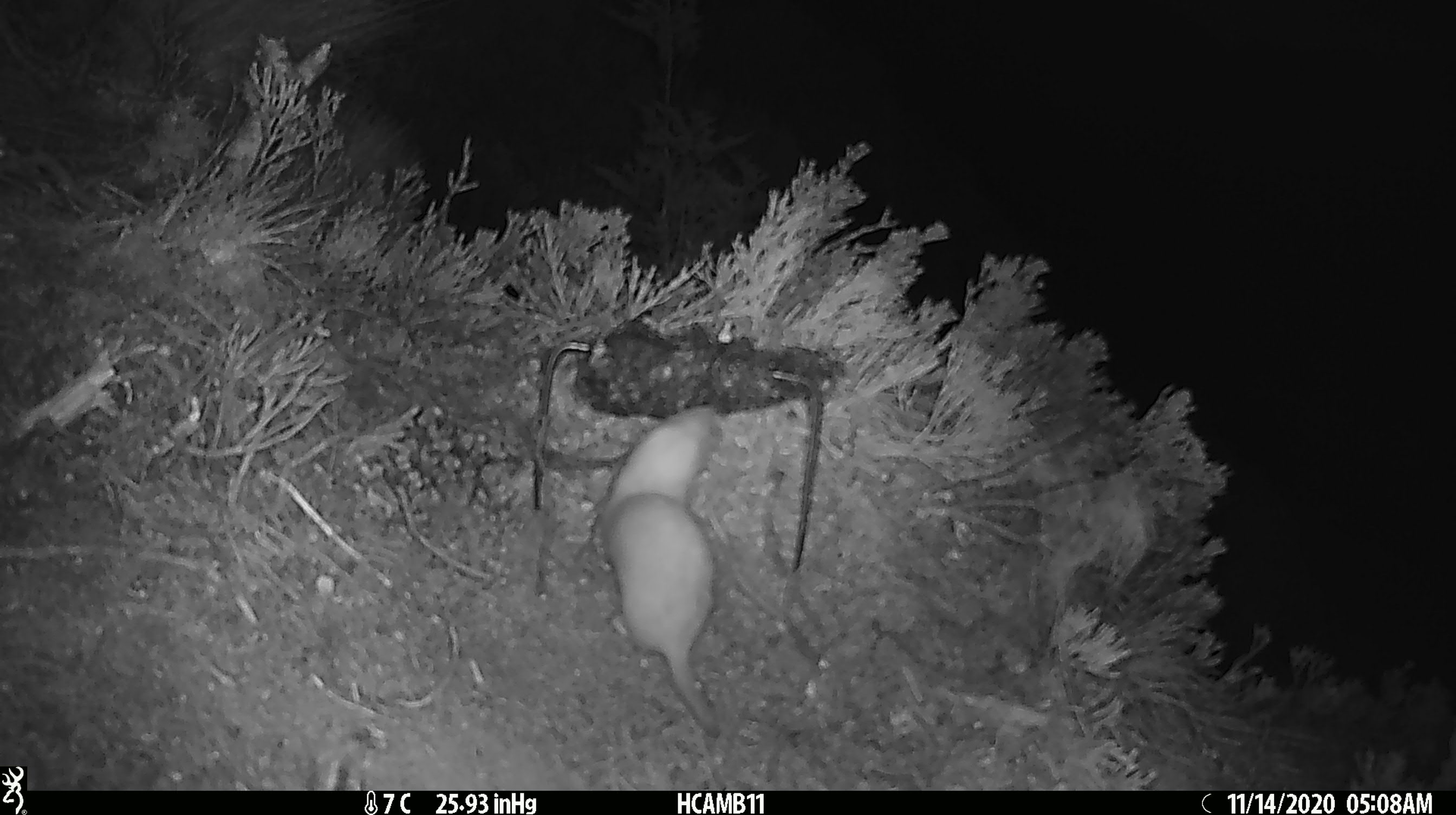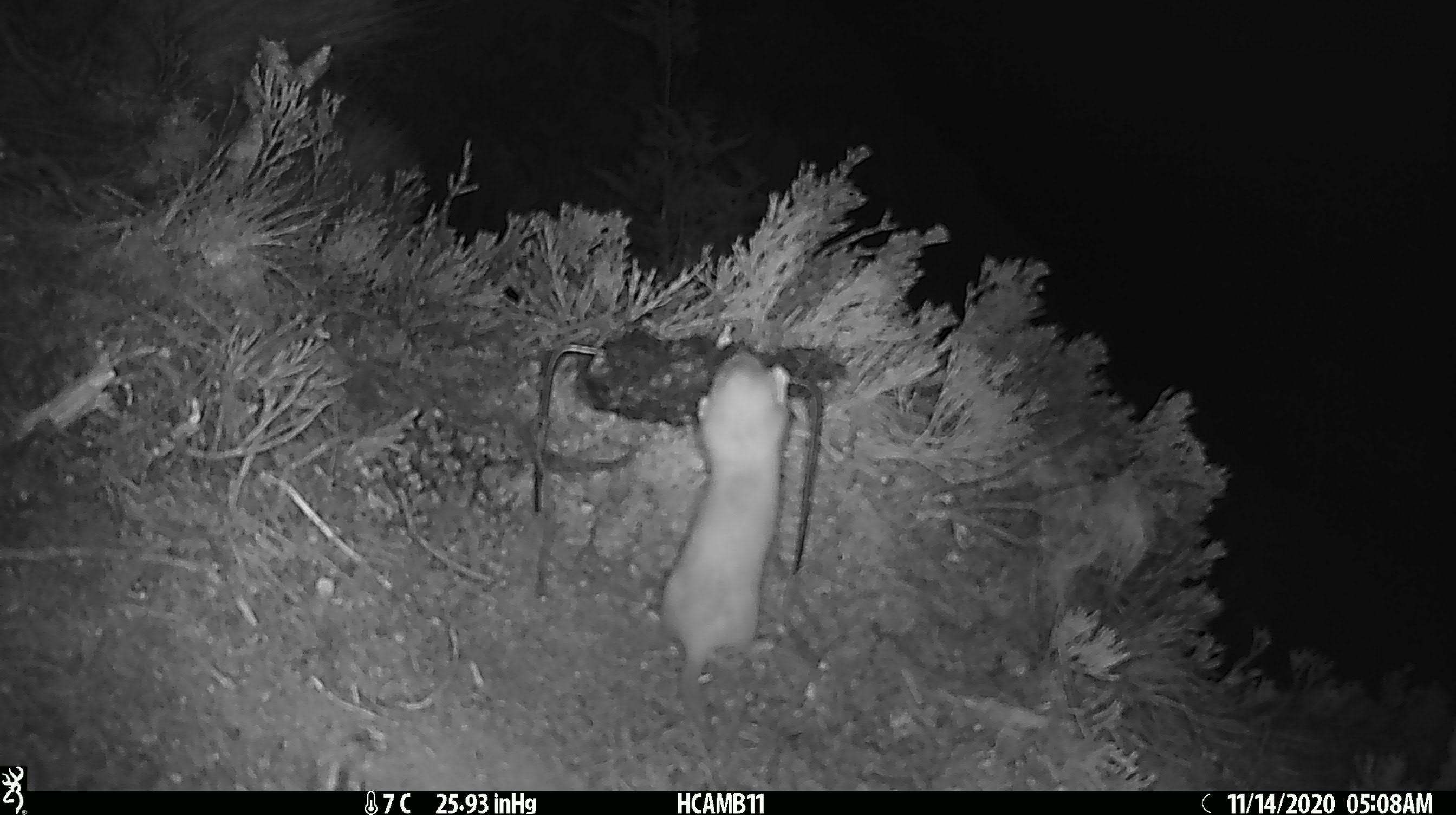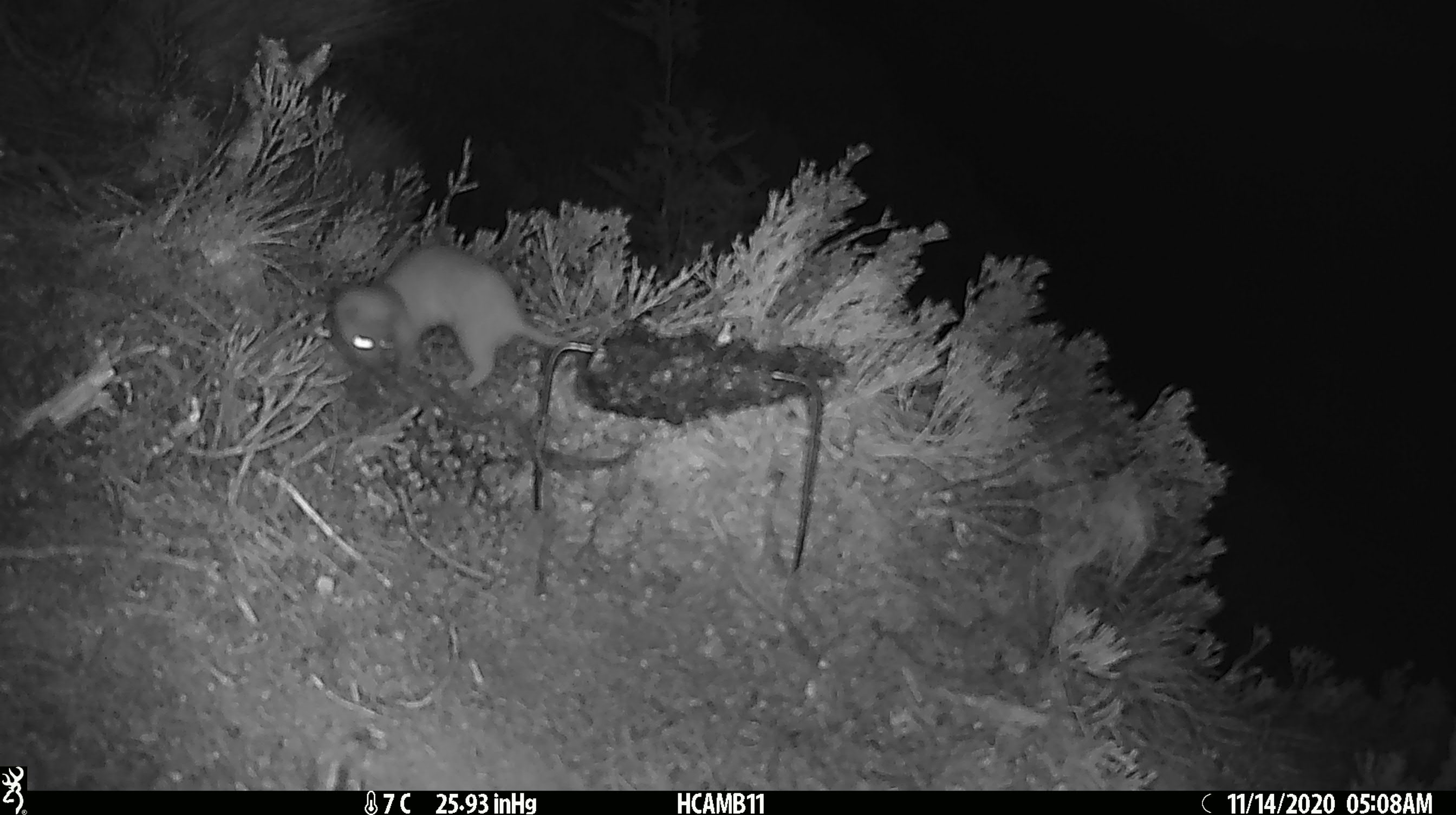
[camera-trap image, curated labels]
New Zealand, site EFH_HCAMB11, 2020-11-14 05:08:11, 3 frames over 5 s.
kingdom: Animalia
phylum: Chordata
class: Mammalia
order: Carnivora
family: Mustelidae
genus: Mustela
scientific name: Mustela nivalis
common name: least weasel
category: weasel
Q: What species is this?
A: Weasel (least weasel) (Mustela nivalis).